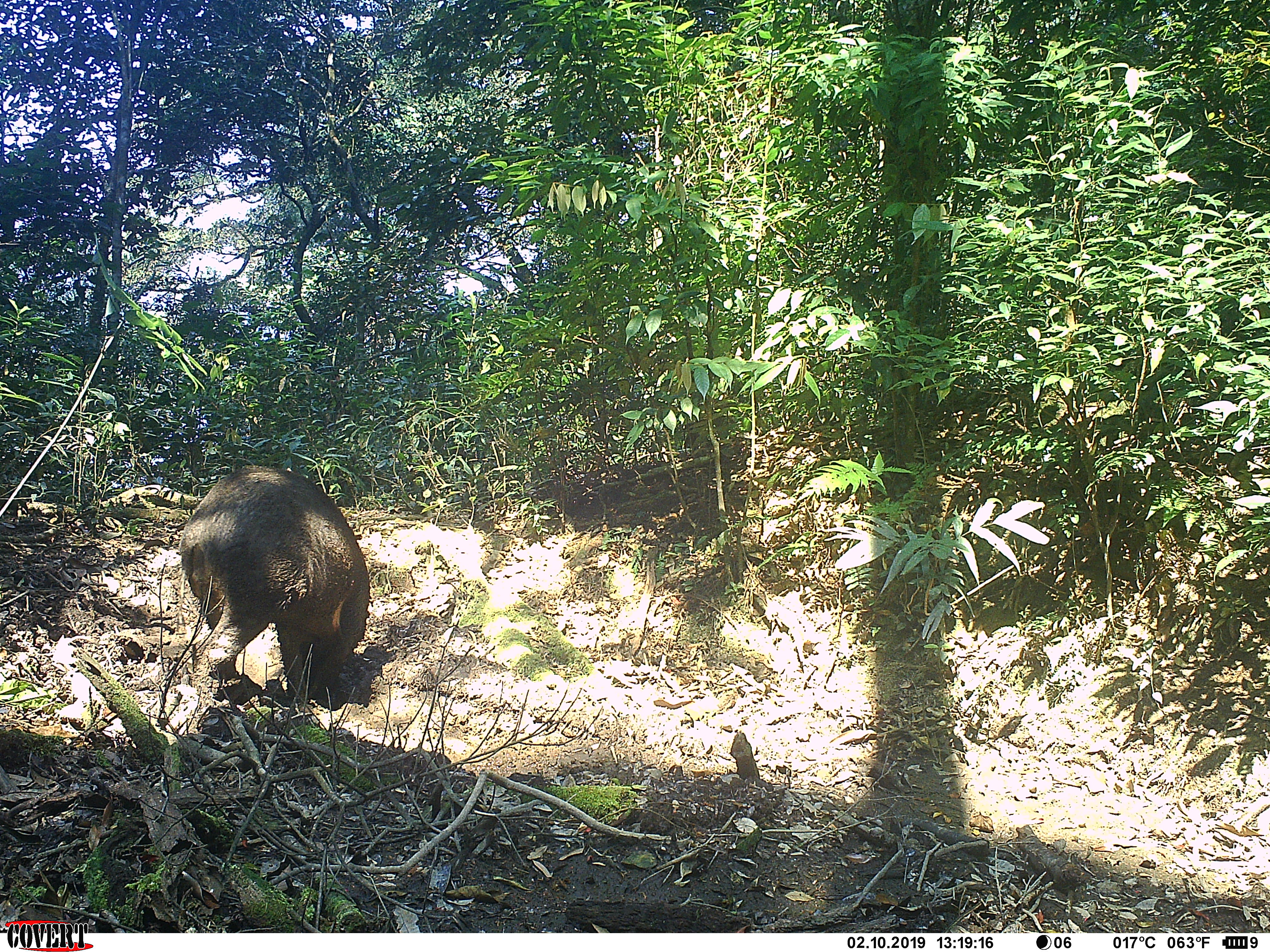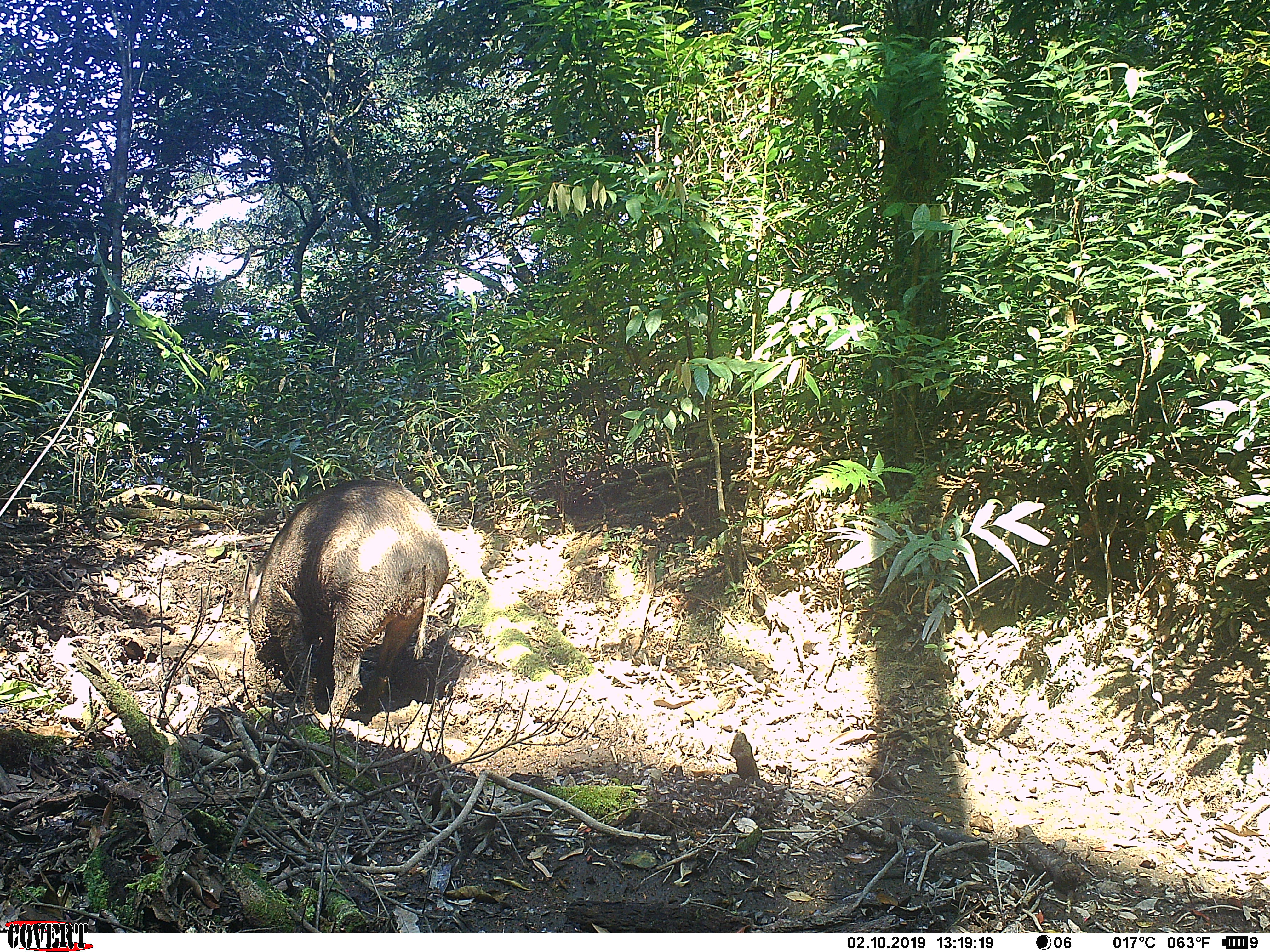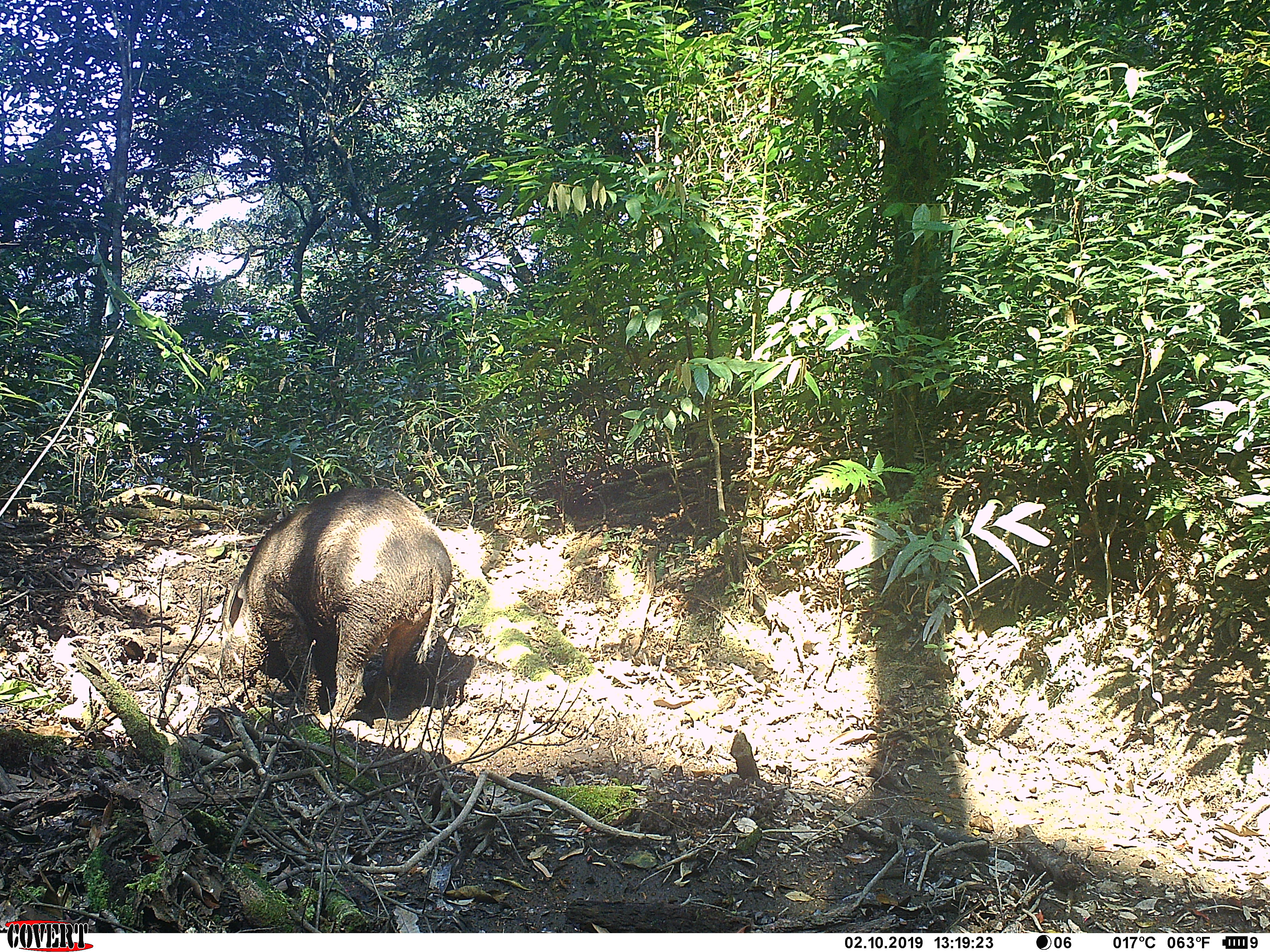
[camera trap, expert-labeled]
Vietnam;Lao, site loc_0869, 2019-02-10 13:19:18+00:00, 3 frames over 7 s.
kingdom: Animalia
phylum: Chordata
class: Mammalia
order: Artiodactyla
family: Suidae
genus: Sus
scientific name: Sus scrofa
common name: eurasian wild pig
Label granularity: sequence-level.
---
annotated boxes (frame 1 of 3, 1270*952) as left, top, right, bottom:
eurasian wild pig: 177, 465, 370, 709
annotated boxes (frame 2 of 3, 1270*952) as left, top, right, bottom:
eurasian wild pig: 240, 478, 449, 718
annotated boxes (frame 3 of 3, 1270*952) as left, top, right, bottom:
eurasian wild pig: 217, 487, 452, 722